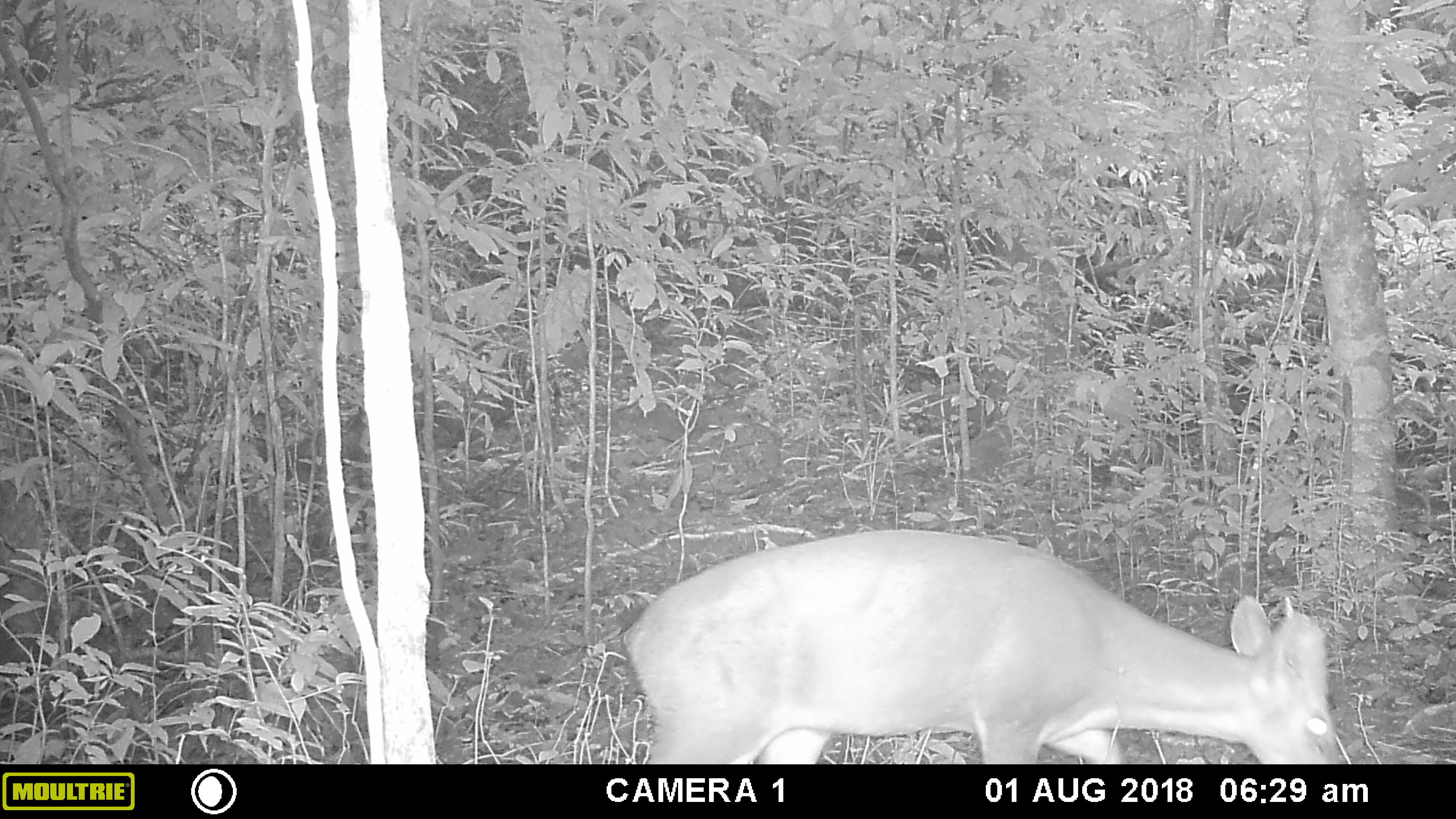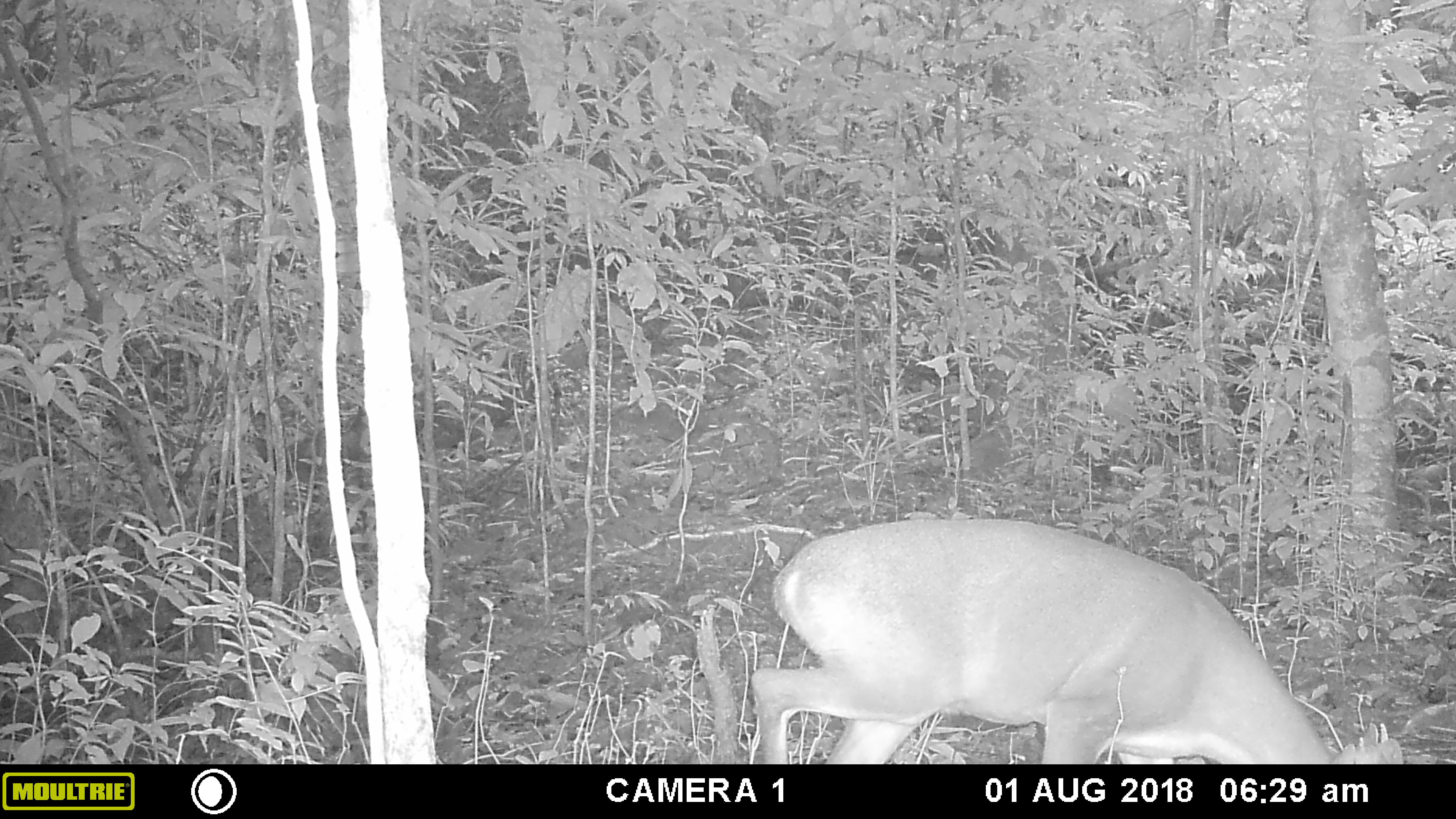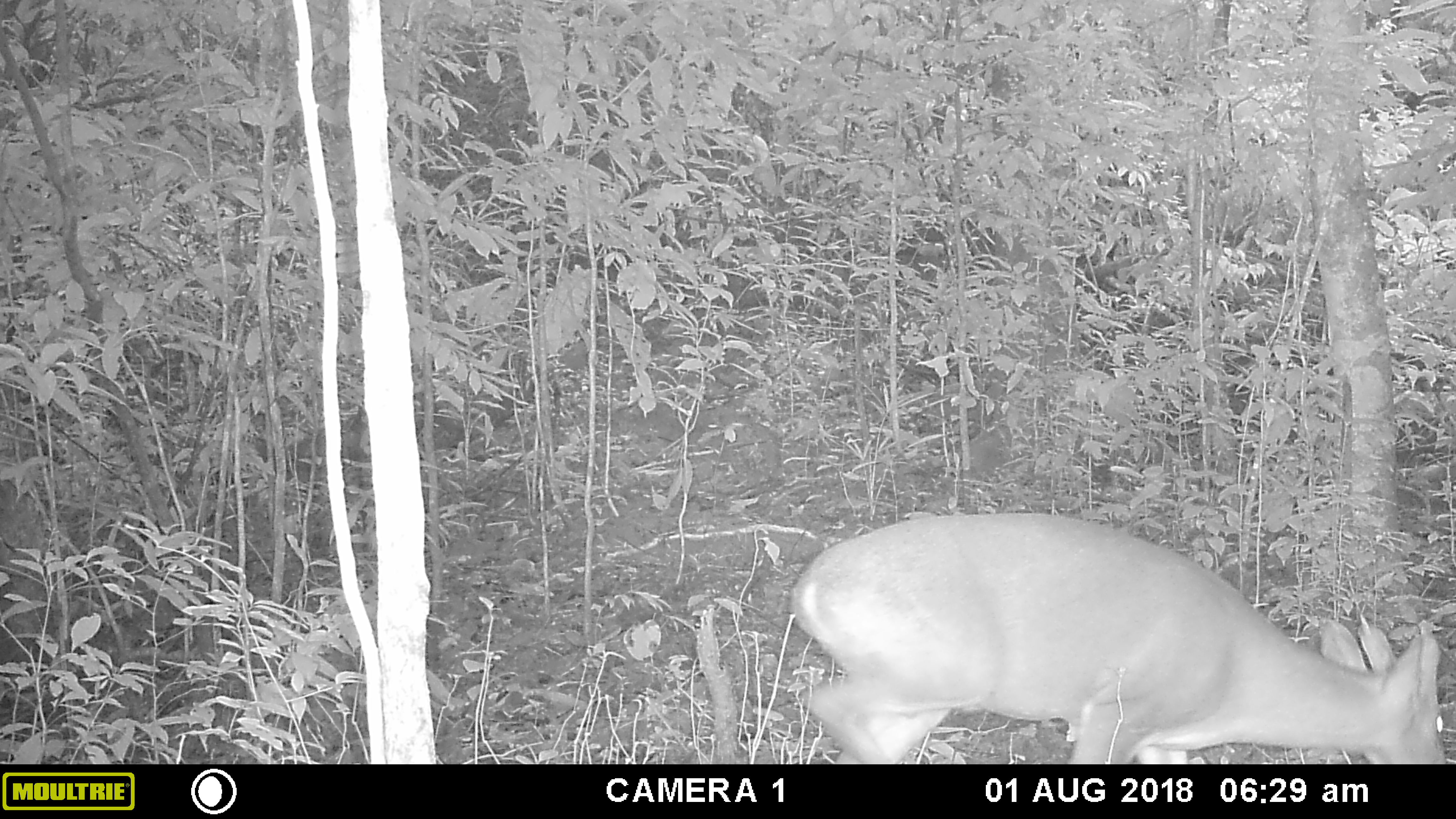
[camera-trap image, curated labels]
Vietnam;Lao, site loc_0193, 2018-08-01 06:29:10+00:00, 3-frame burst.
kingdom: Animalia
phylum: Chordata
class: Mammalia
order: Artiodactyla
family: Cervidae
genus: Muntiacus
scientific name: Muntiacus vuquangensis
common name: large-antlered muntjac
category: large antlered muntjac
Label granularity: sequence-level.